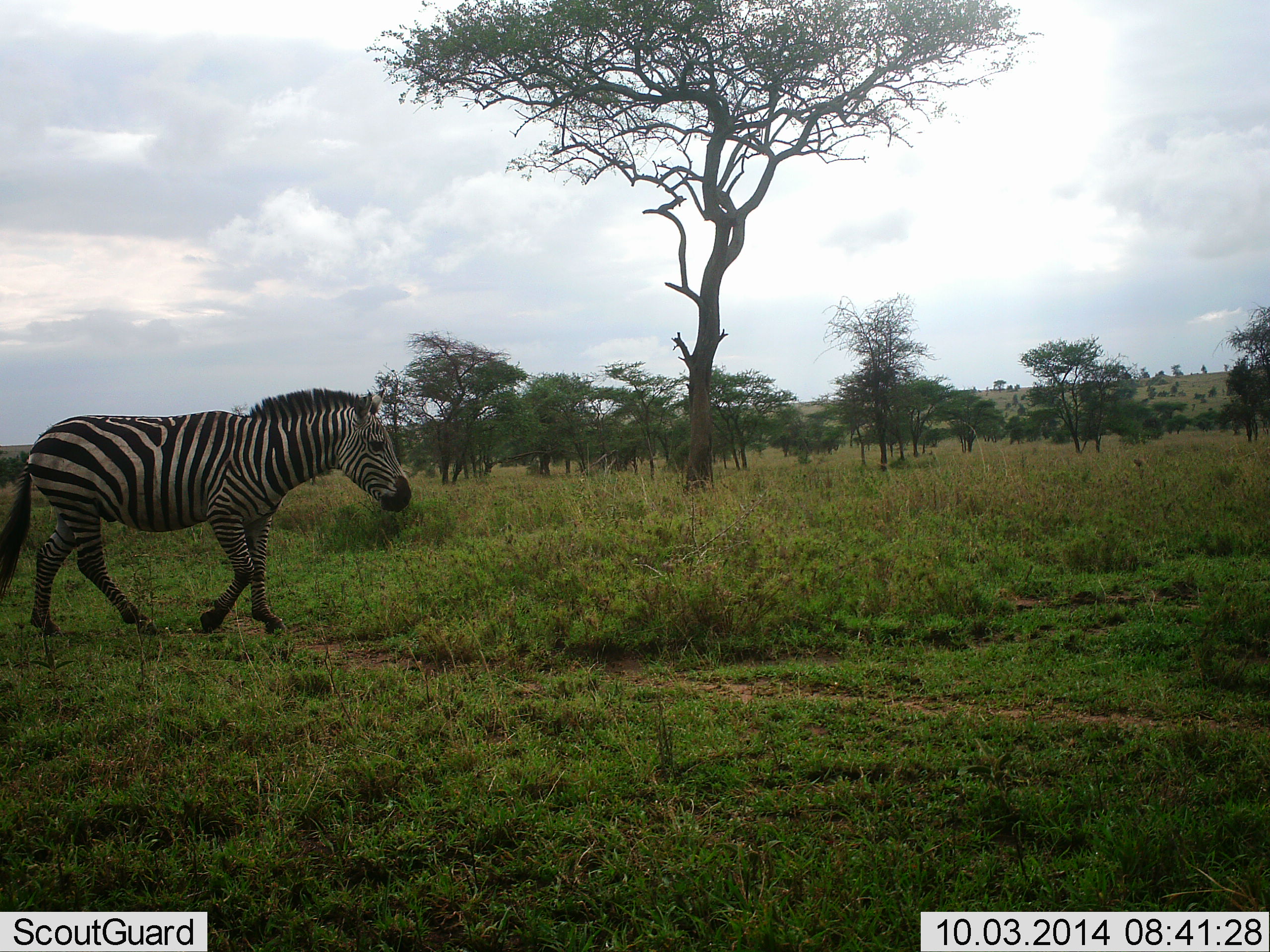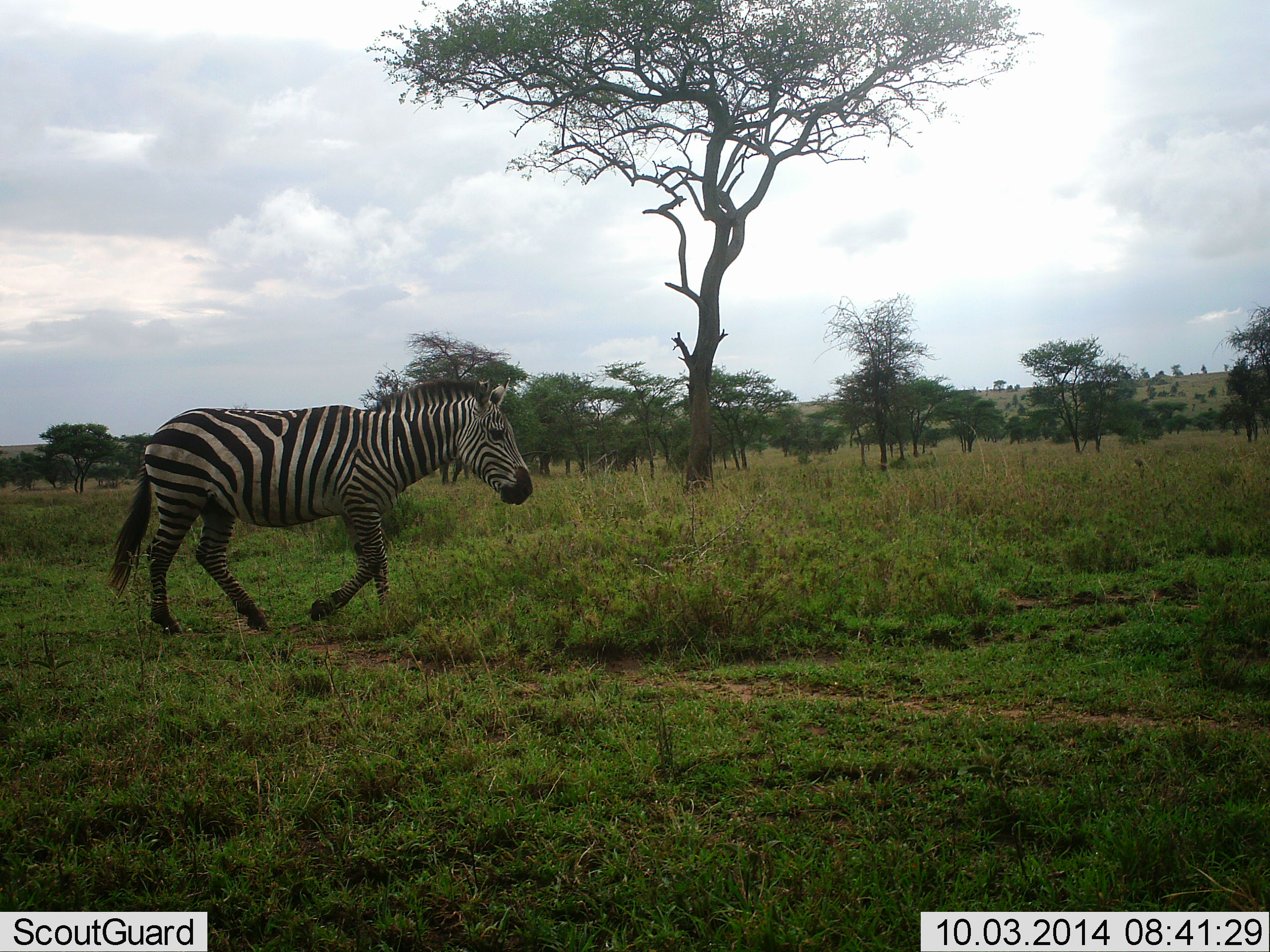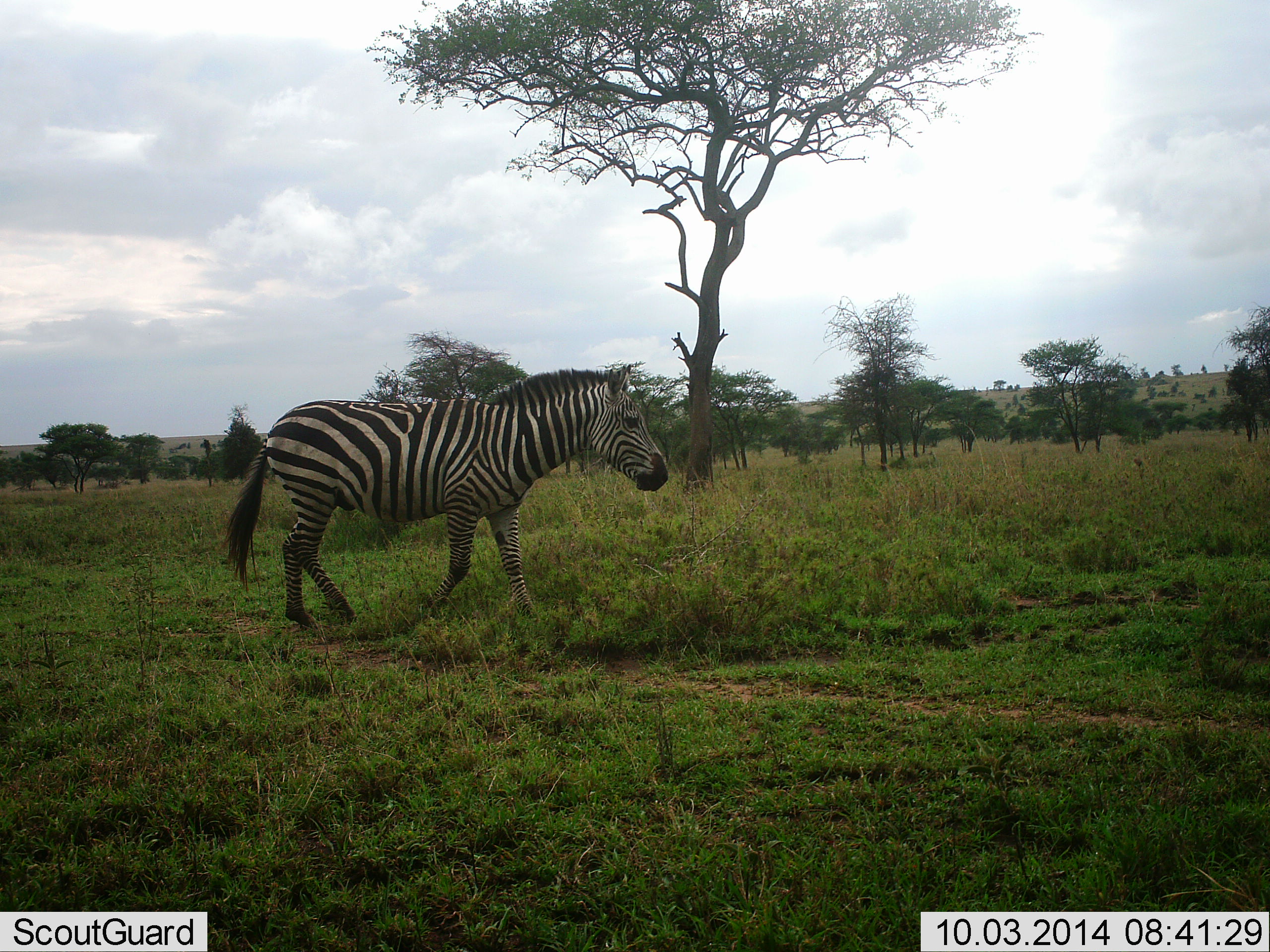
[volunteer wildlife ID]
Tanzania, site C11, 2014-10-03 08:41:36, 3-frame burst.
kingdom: Animalia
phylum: Chordata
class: Mammalia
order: Perissodactyla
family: Equidae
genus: Equus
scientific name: Equus quagga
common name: plains zebra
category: zebra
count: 1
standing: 0%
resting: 0%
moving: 100%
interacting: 0%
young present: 0%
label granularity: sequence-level